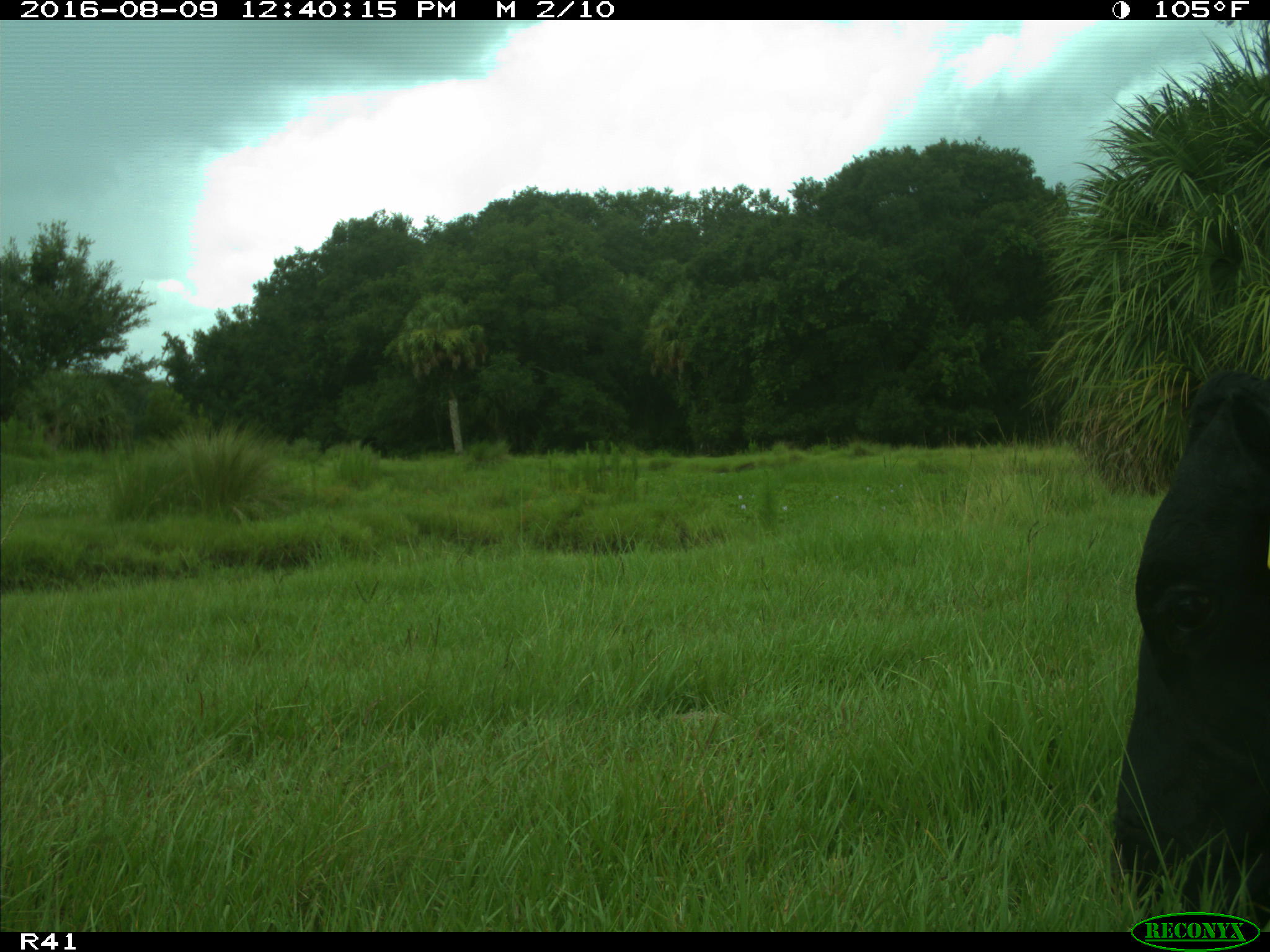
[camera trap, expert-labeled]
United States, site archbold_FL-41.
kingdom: Animalia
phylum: Chordata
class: Mammalia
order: Artiodactyla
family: Bovidae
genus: Bos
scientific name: Bos taurus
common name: domestic cow